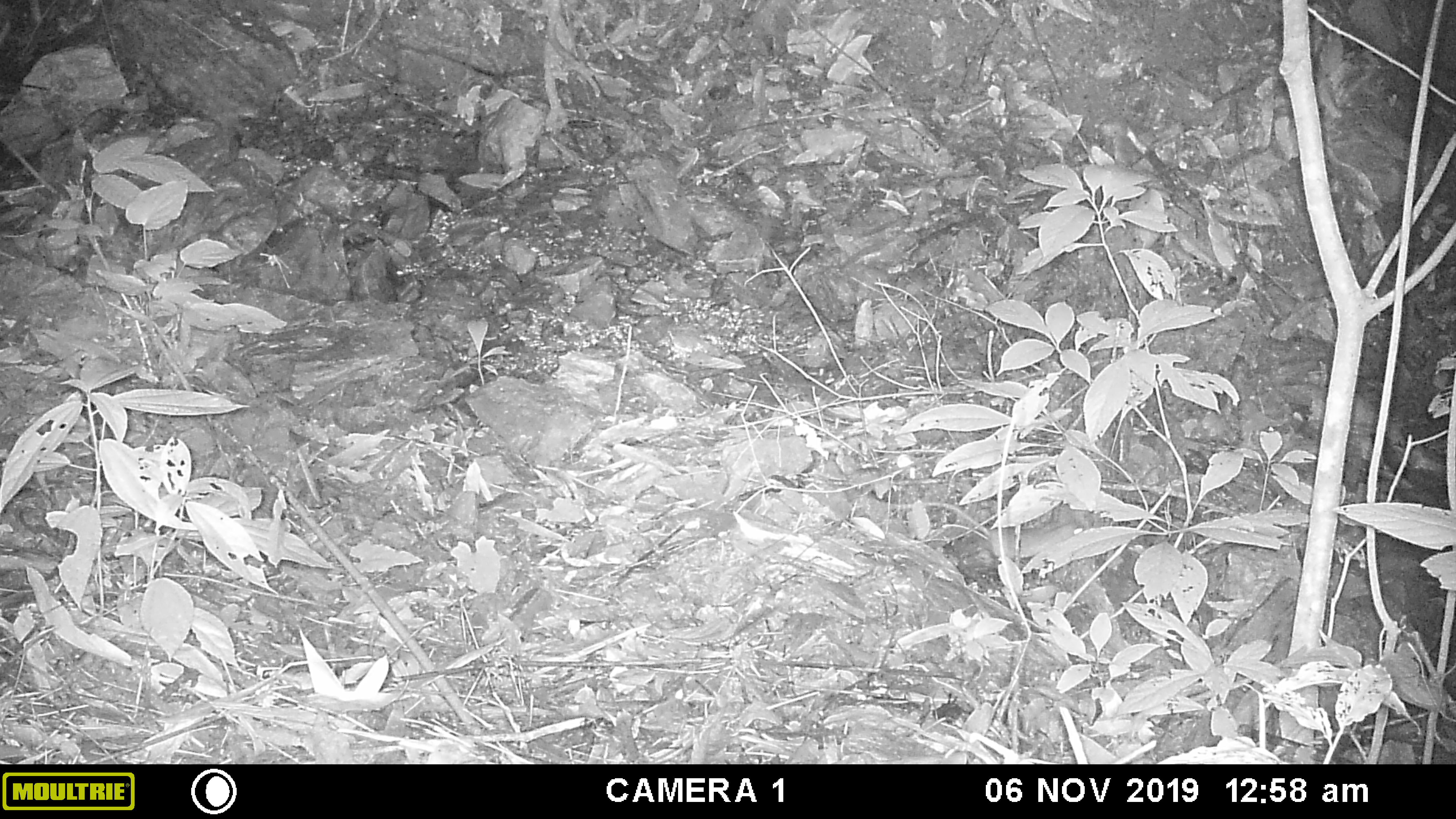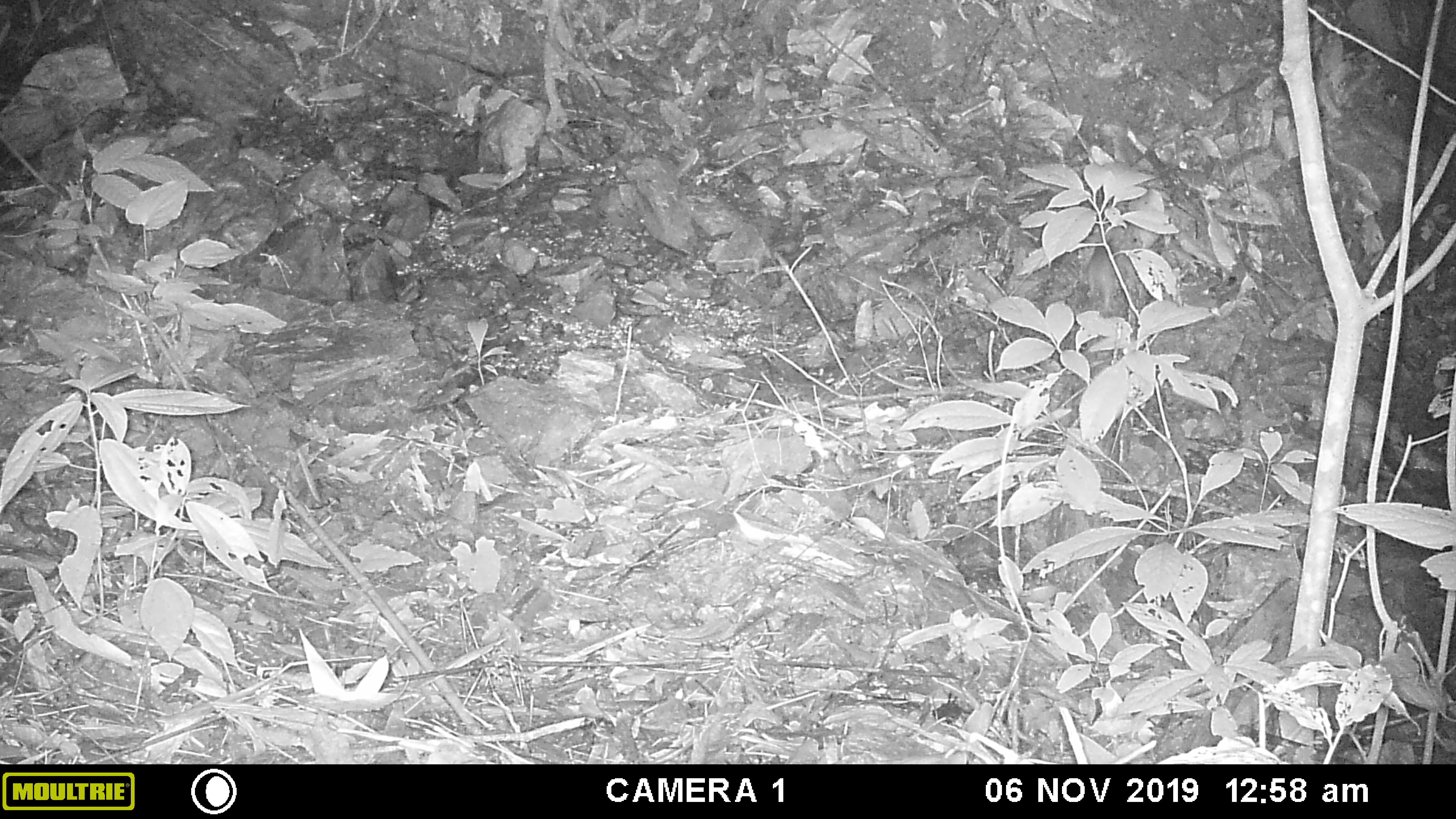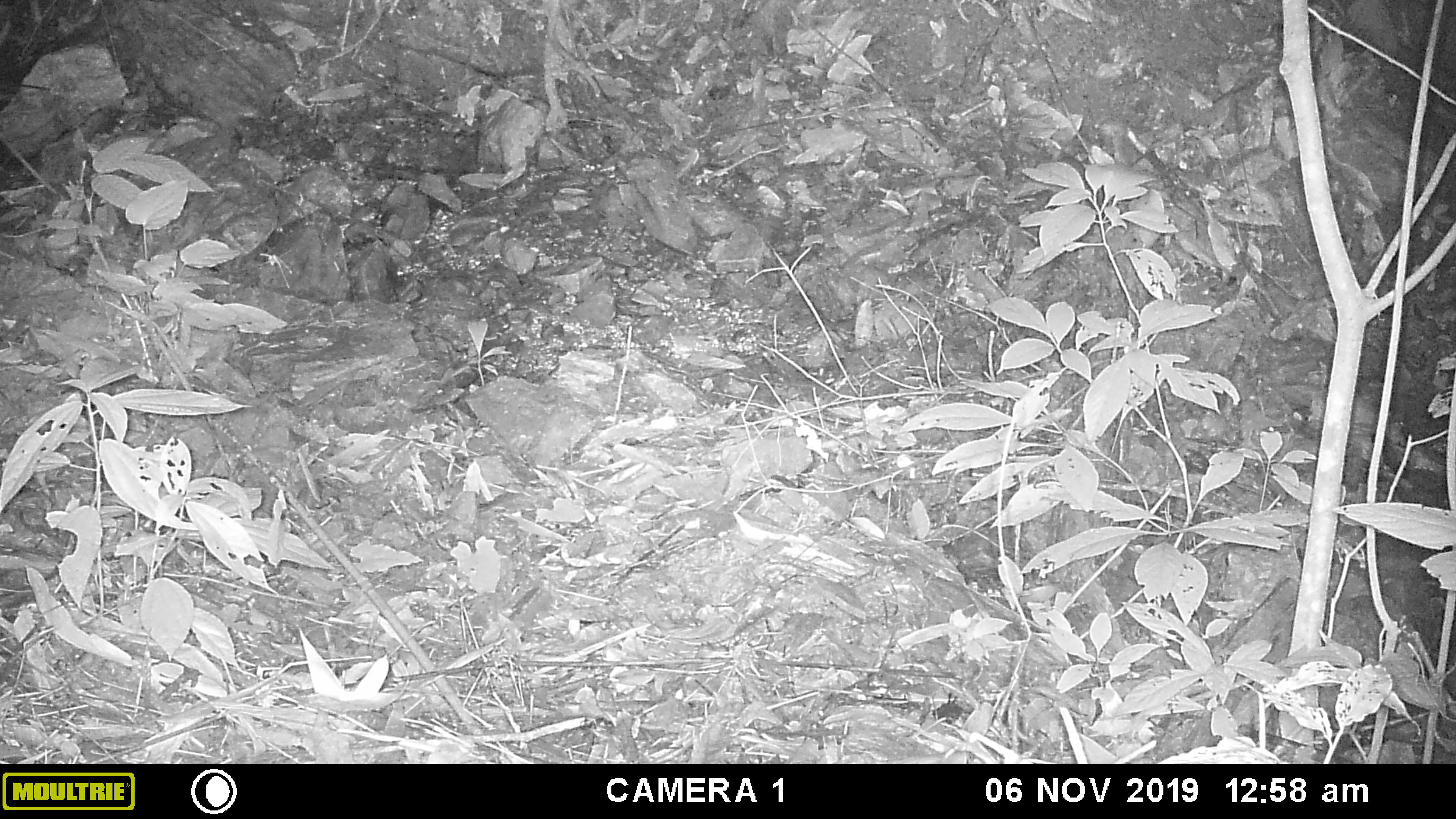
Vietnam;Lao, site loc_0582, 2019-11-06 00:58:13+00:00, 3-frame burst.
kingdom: Animalia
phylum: Chordata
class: Mammalia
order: Rodentia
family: Muridae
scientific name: Muridae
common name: old-world mice and rats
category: unidentified murid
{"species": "unidentified murid (old-world mice and rats) (Muridae)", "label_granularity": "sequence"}